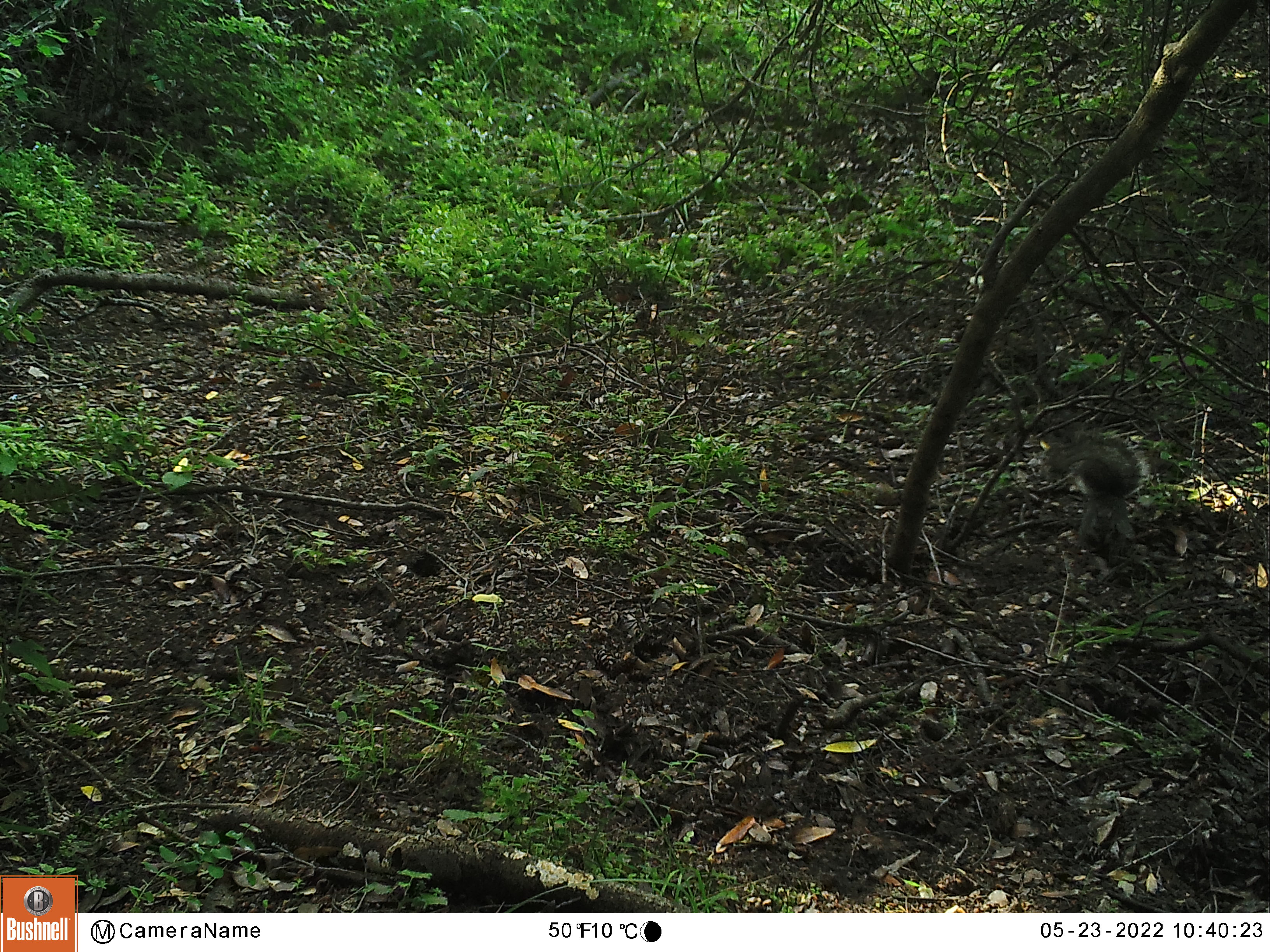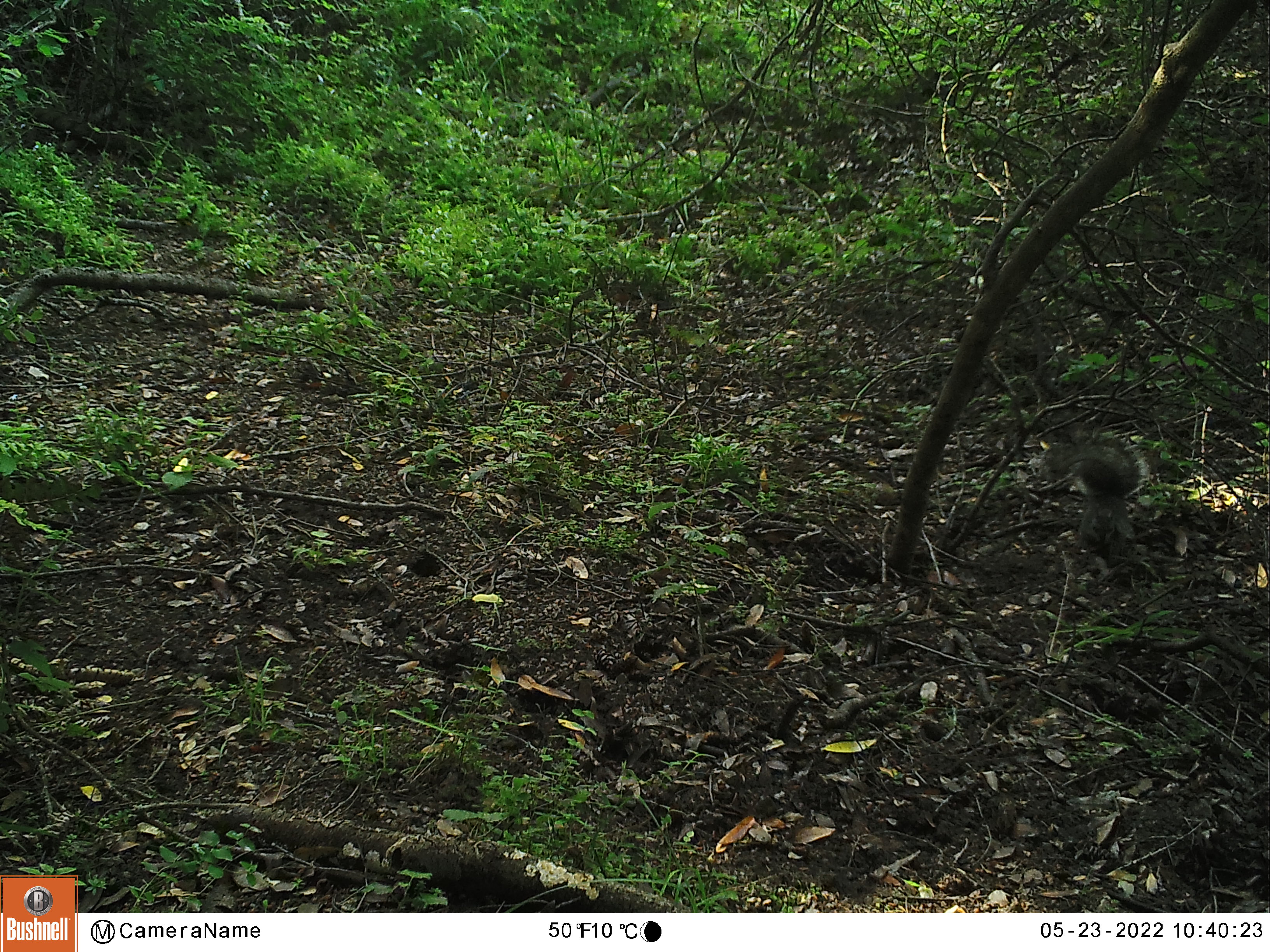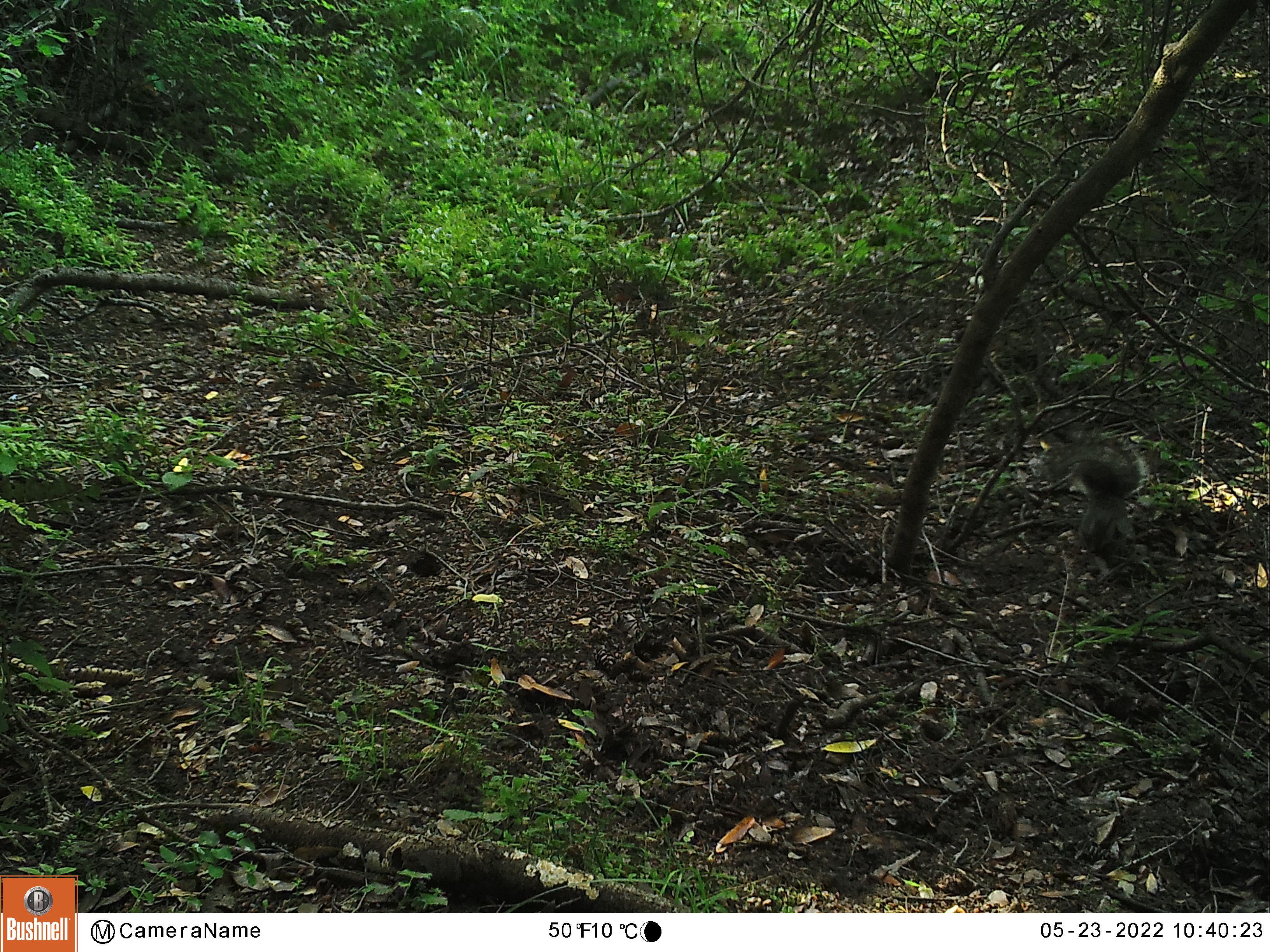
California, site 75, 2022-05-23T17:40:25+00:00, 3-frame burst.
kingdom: Animalia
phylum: Chordata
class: Mammalia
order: Rodentia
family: Sciuridae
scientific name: Sciuridae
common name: squirrel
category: unknown squirrel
Unknown squirrel (squirrel) (Sciuridae).